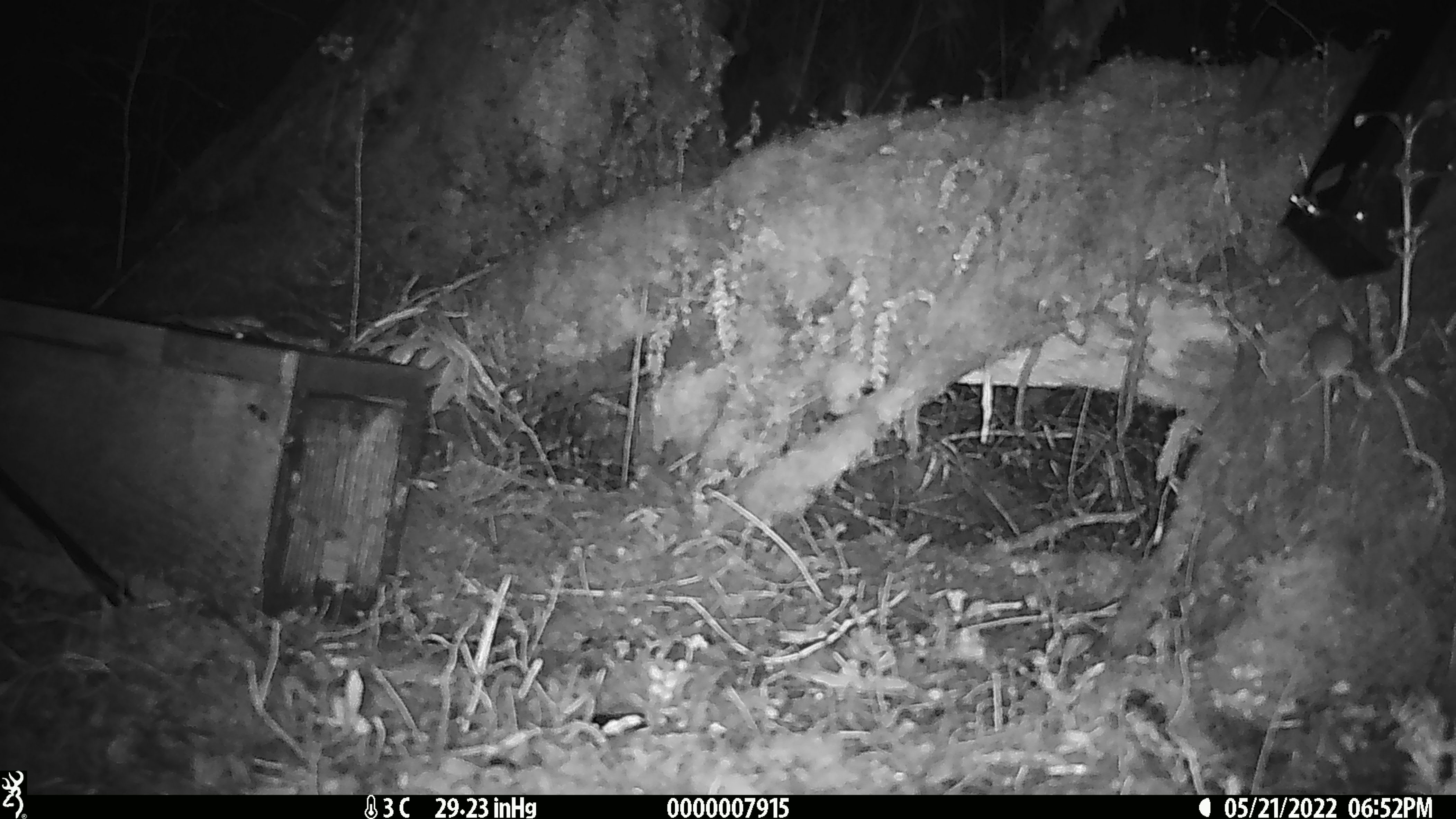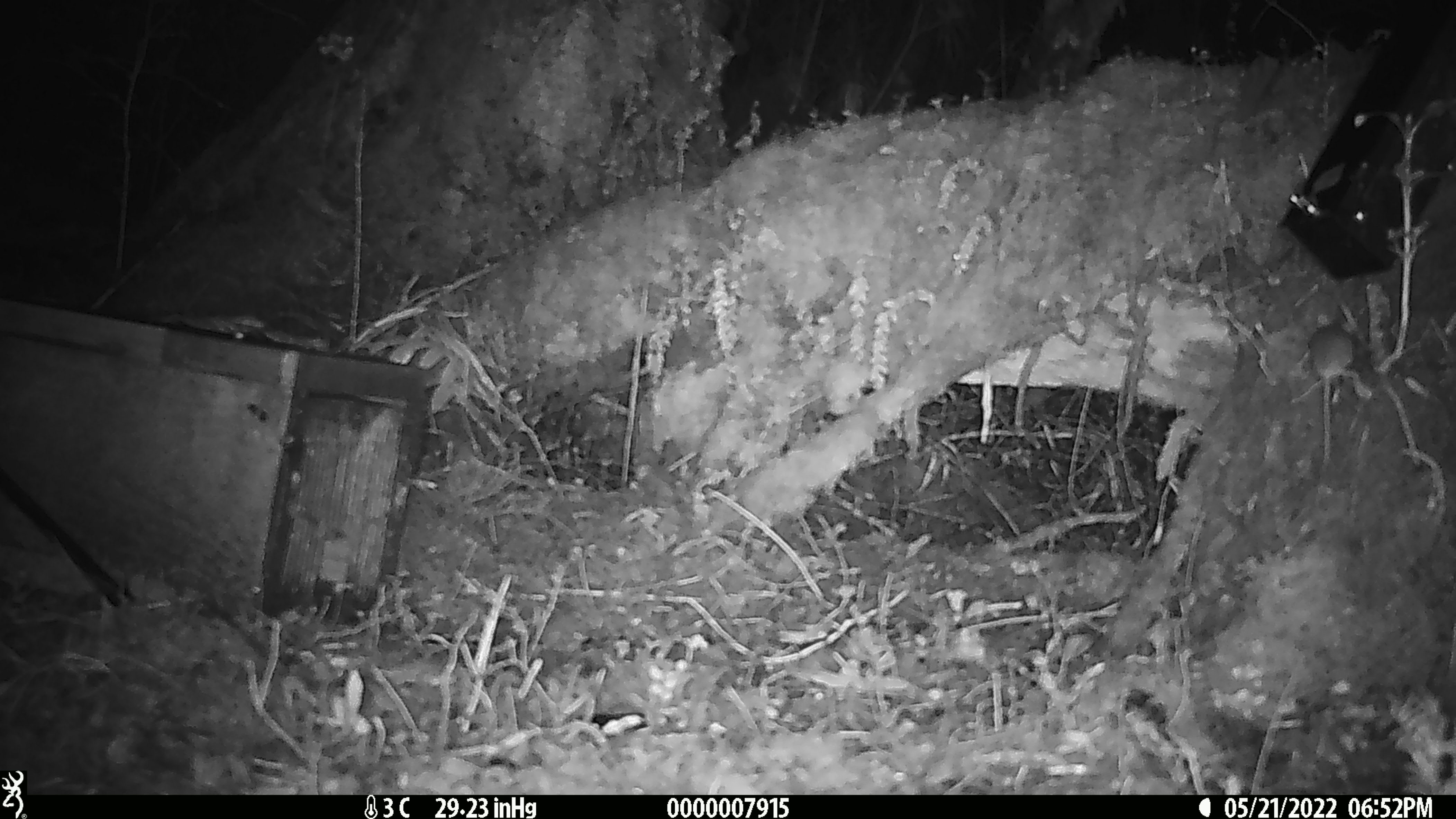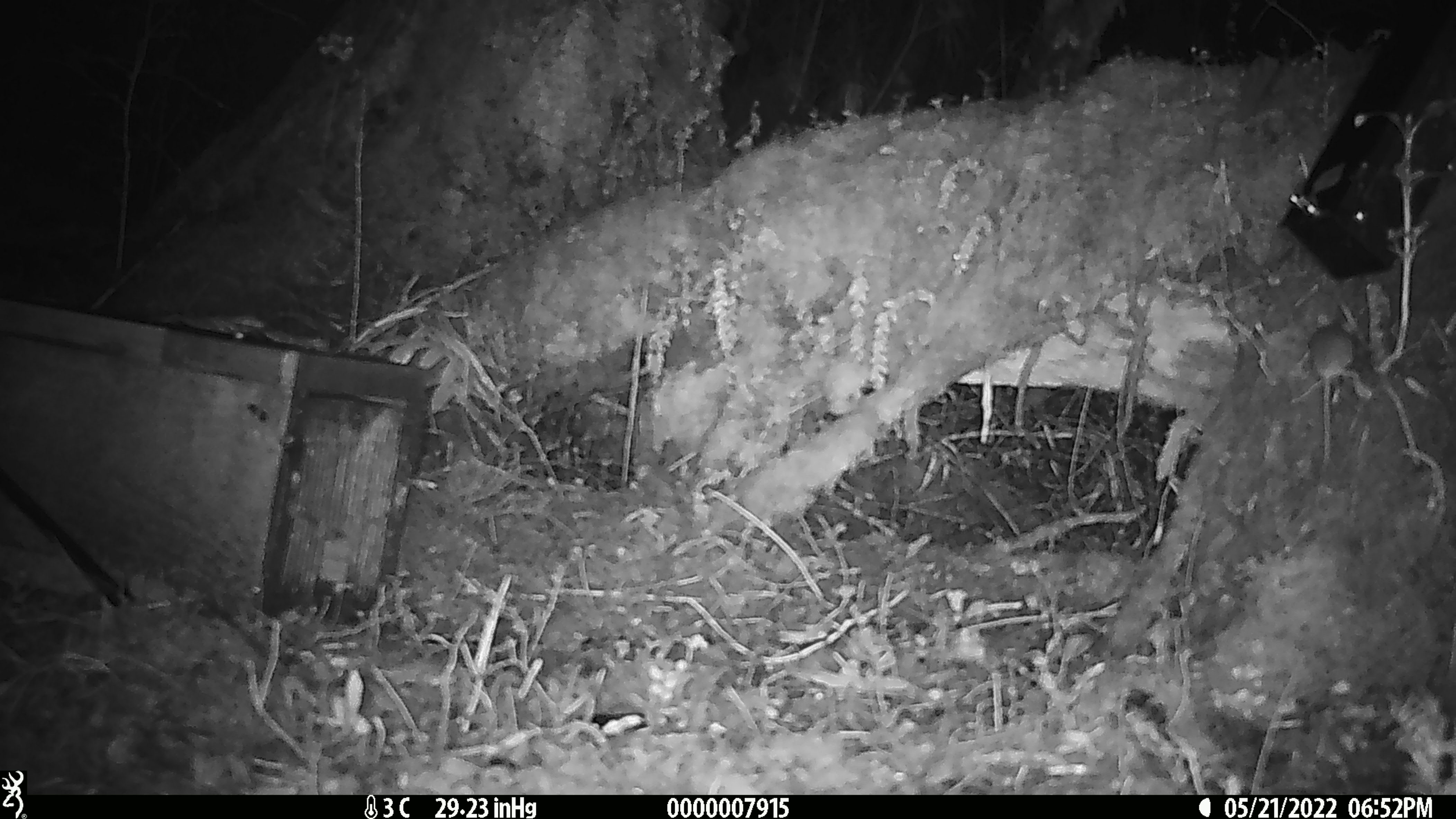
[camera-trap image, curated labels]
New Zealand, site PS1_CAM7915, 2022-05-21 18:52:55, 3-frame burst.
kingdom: Animalia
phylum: Chordata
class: Mammalia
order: Rodentia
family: Muridae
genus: Mus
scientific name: Mus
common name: mouse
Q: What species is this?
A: Mouse (Mus).